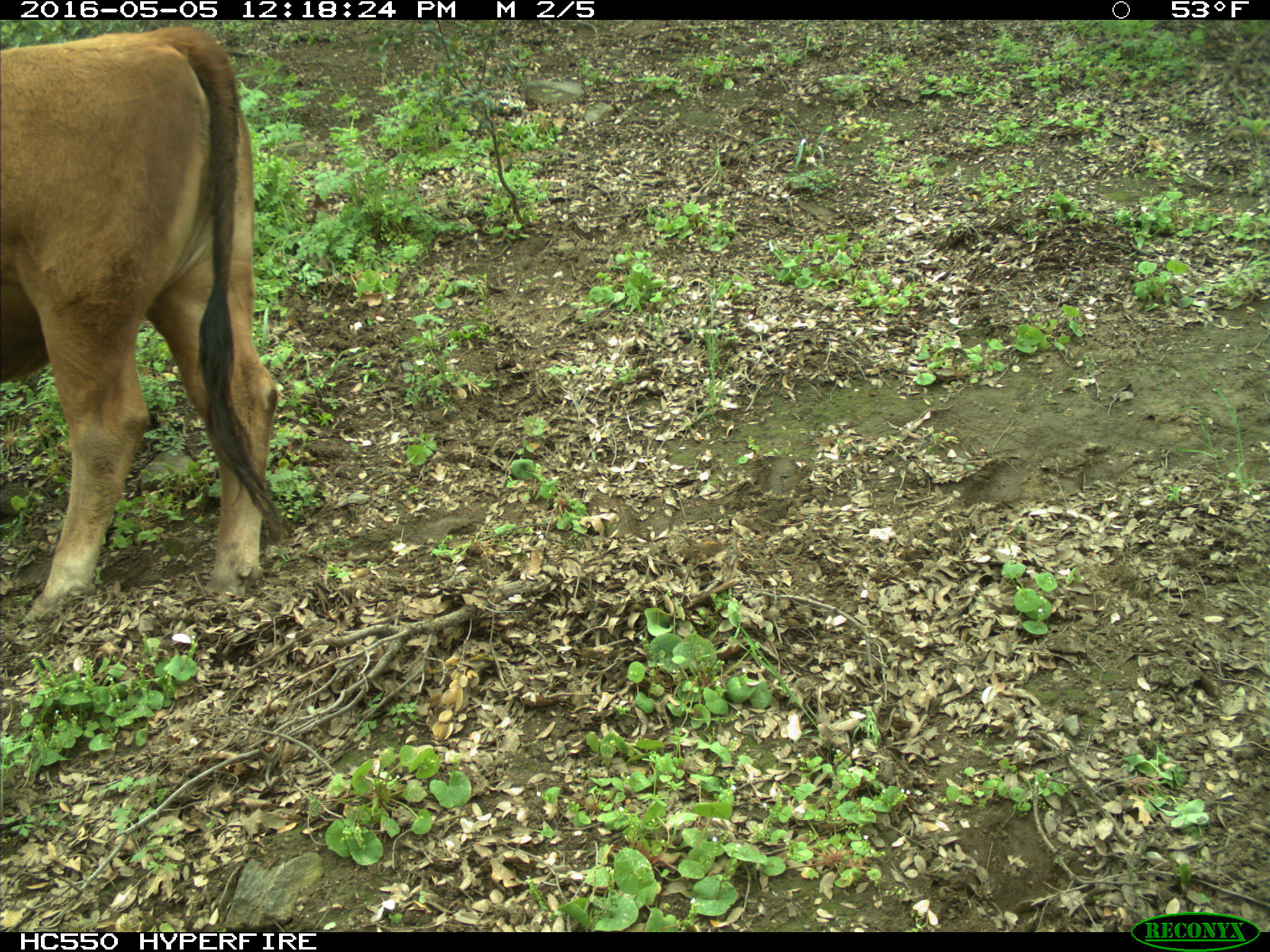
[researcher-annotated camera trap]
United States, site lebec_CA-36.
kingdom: Animalia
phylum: Chordata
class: Mammalia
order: Artiodactyla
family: Bovidae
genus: Bos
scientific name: Bos taurus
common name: domestic cow